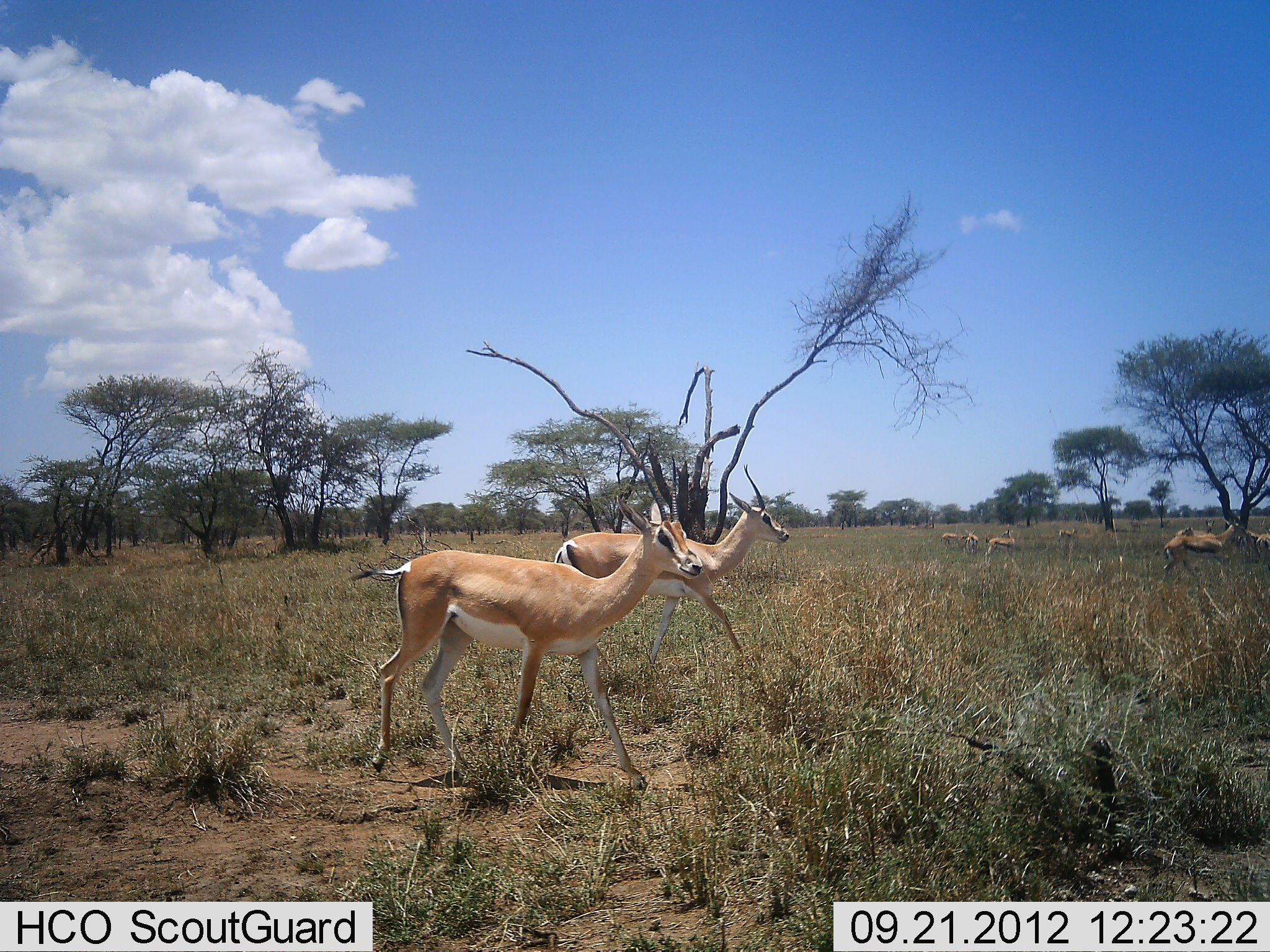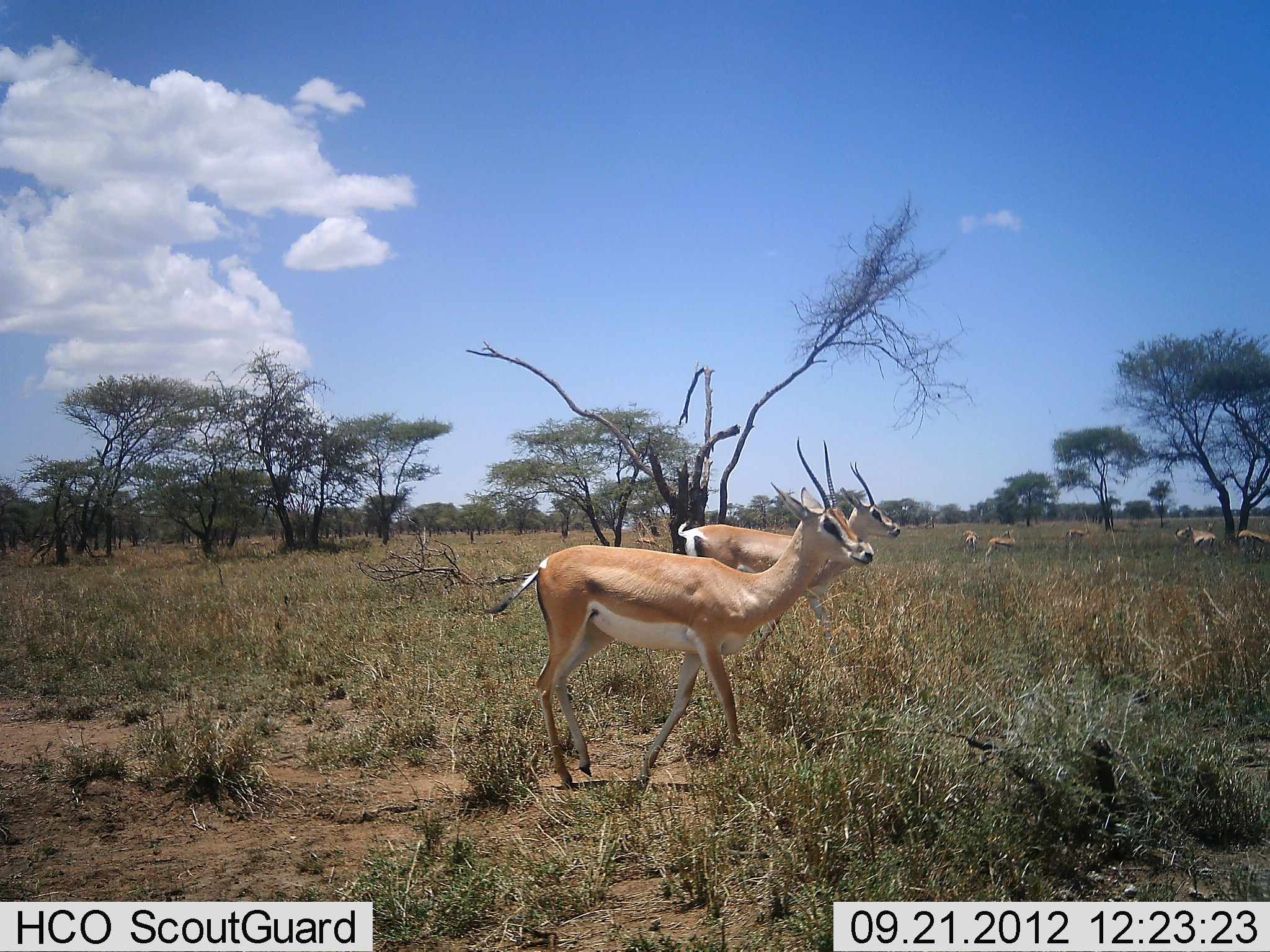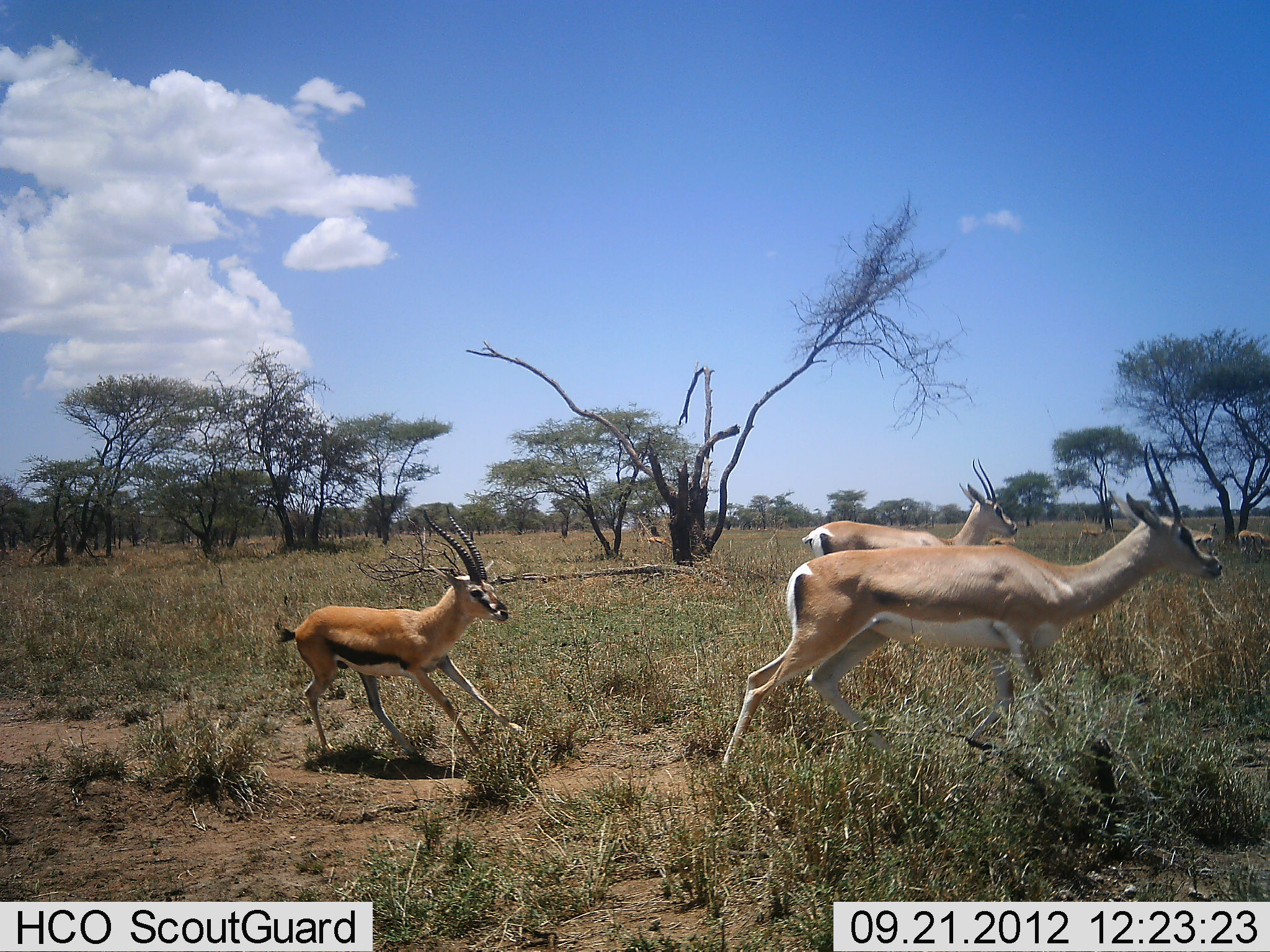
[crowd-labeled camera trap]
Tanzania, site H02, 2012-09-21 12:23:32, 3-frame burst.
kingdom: Animalia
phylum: Chordata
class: Mammalia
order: Artiodactyla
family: Bovidae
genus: Nanger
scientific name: Nanger granti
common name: grant's gazelle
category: gazellegrants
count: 7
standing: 18%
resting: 12%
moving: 94%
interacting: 0%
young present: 18%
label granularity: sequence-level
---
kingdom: Animalia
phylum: Chordata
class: Mammalia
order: Artiodactyla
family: Bovidae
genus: Eudorcas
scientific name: Eudorcas thomsonii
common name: thomson's gazelle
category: gazellethomsons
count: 1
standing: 10%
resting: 0%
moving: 90%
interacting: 10%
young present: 10%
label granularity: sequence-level